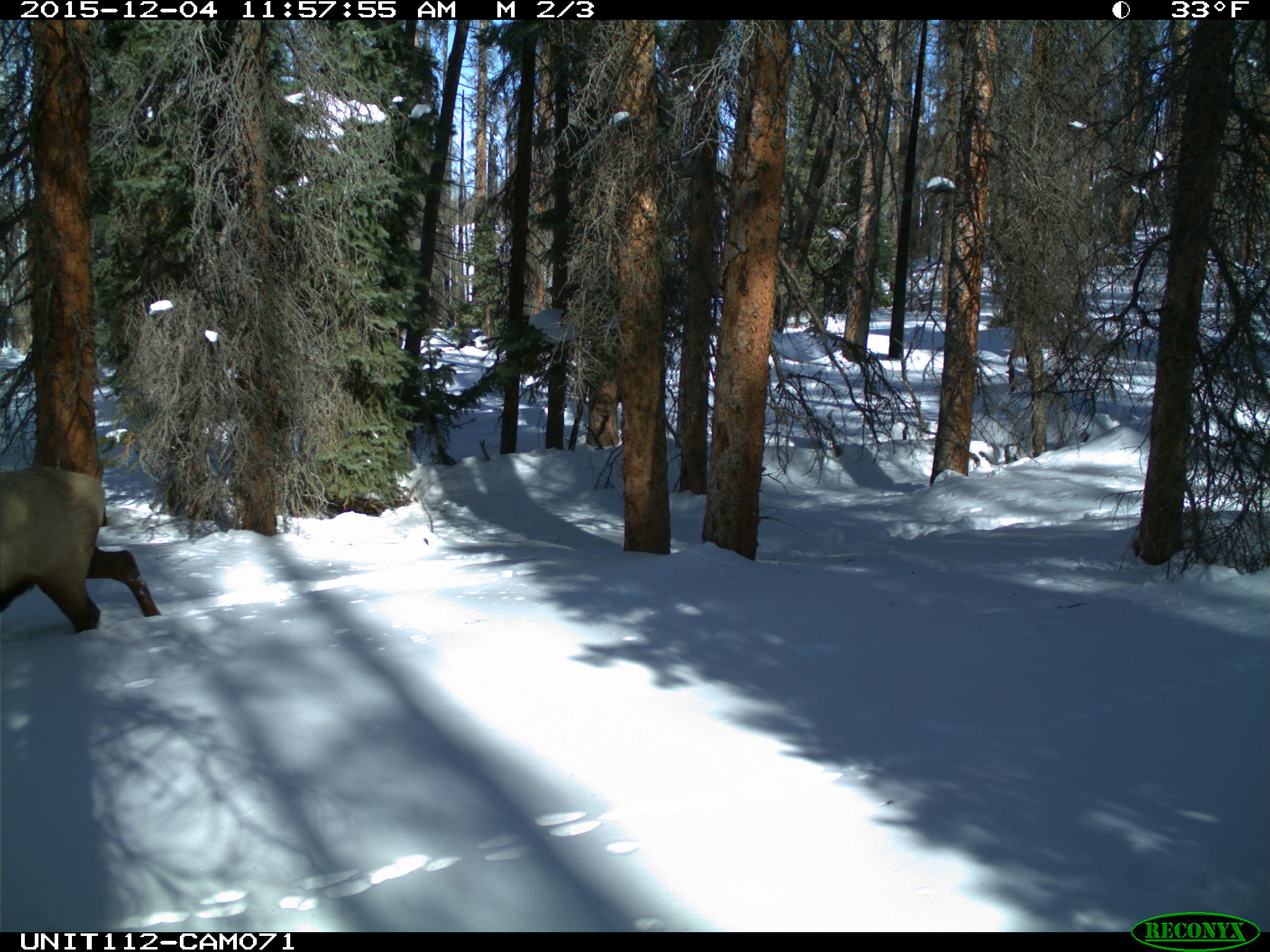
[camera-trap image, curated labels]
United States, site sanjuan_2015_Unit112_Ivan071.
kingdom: Animalia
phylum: Chordata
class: Mammalia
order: Artiodactyla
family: Cervidae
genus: Cervus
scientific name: Cervus elaphus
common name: red deer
Cervus elaphus (red deer).